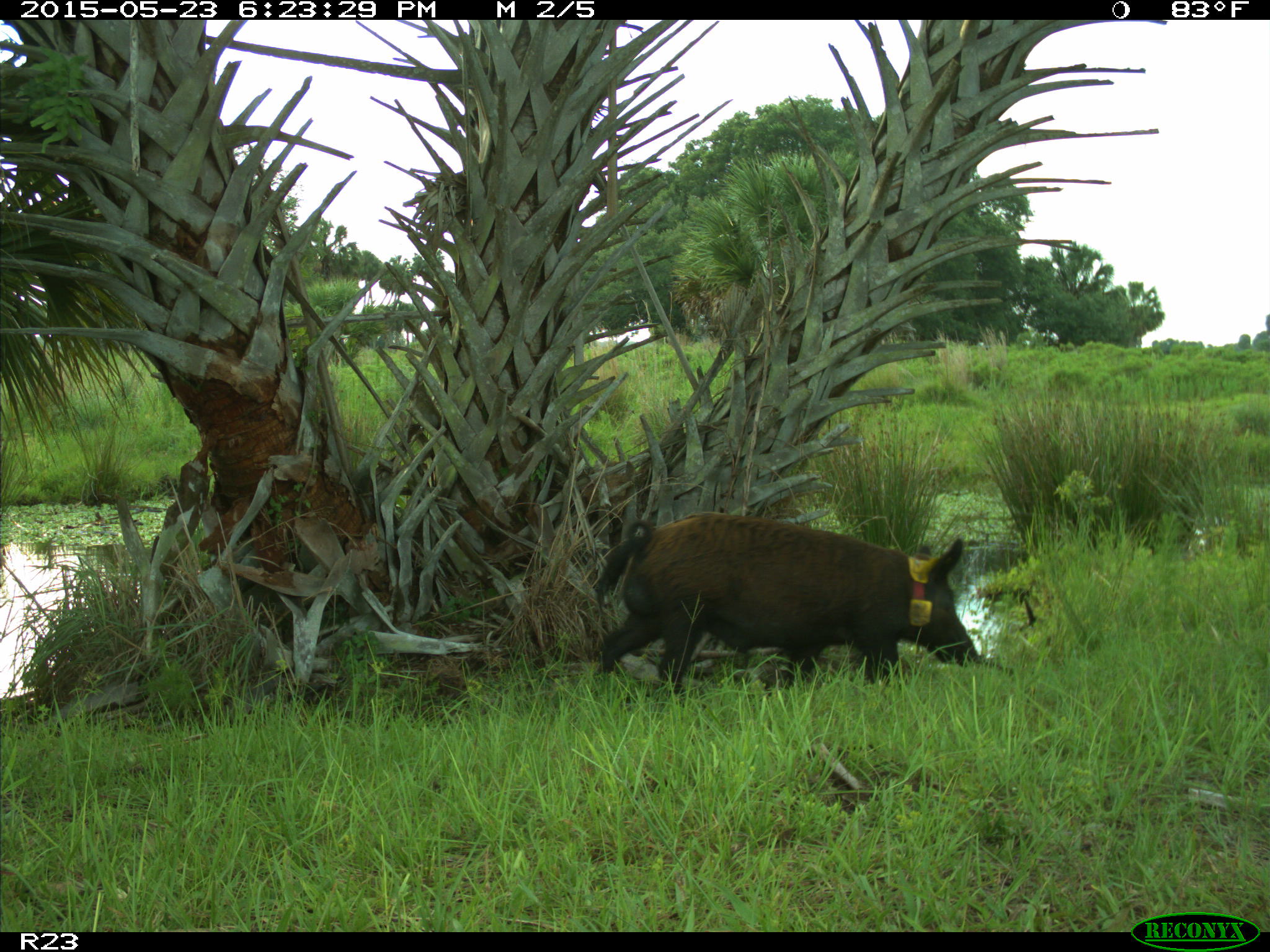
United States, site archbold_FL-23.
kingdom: Animalia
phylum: Chordata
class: Mammalia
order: Artiodactyla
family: Bovidae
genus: Bos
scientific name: Bos taurus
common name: domestic cow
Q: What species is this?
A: Bos taurus (domestic cow).